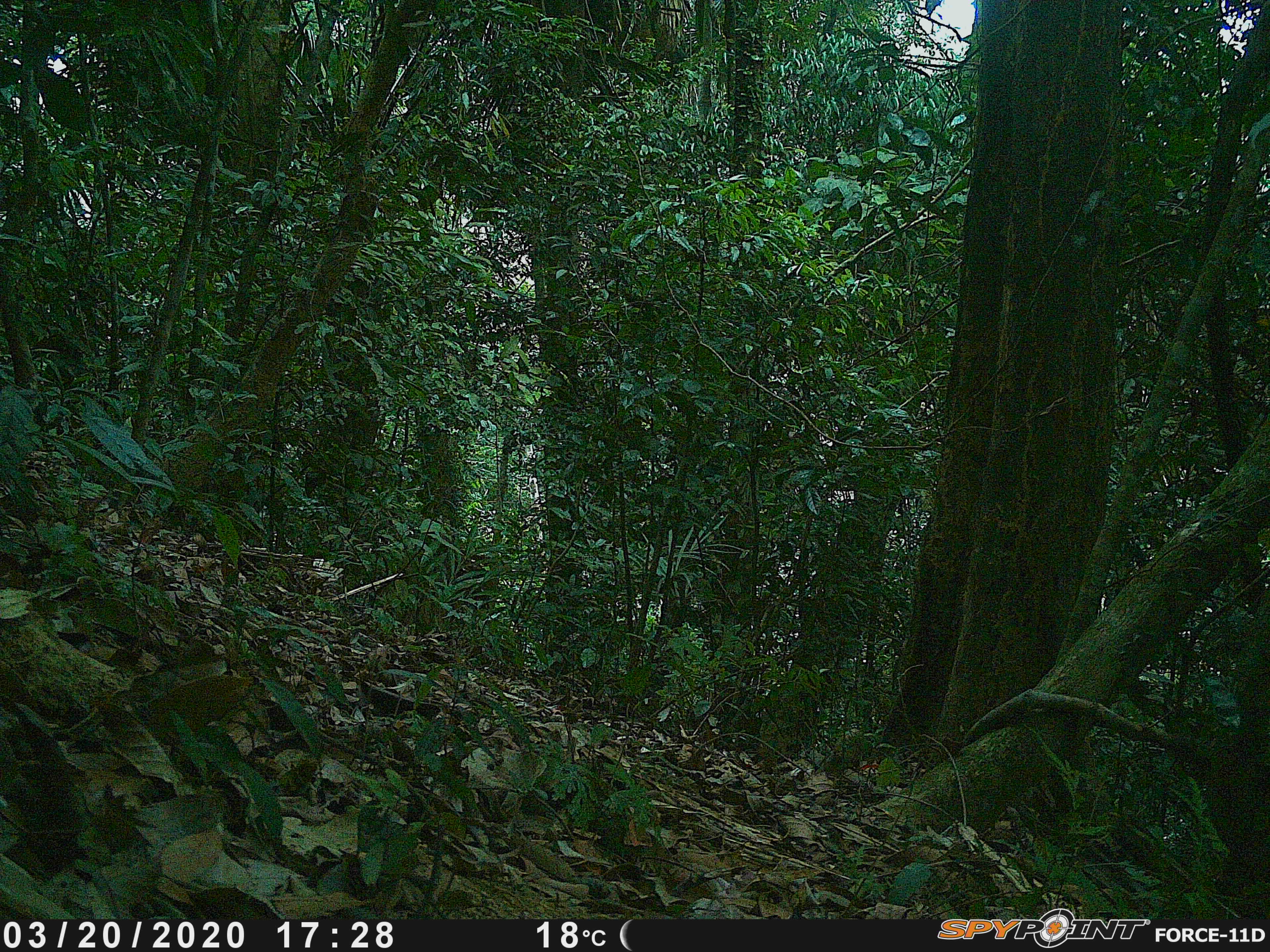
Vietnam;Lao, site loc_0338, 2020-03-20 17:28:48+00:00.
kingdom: Animalia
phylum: Chordata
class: Aves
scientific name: Aves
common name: bird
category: unidentified bird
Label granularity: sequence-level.